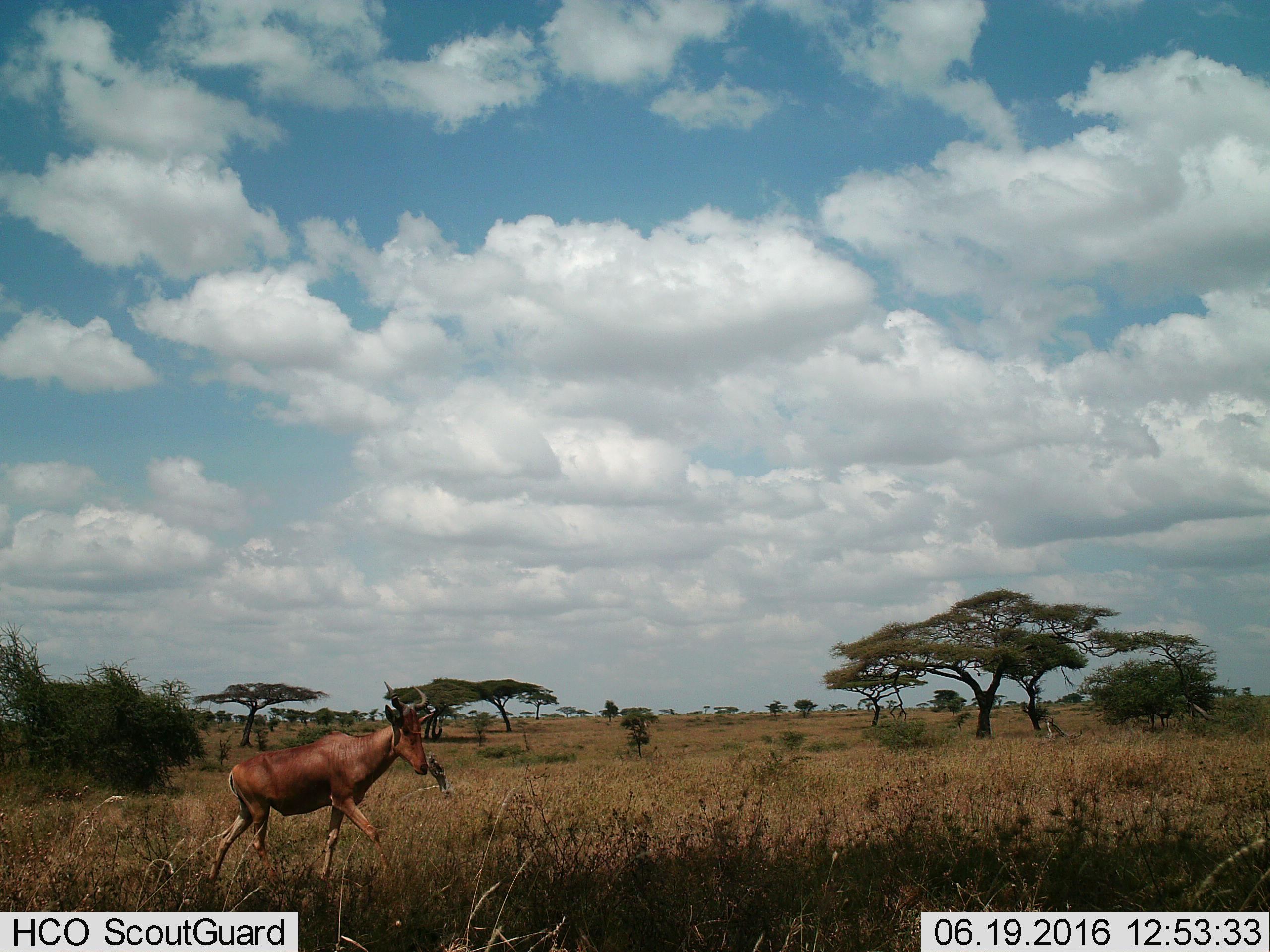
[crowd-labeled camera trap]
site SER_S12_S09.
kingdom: Animalia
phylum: Chordata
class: Mammalia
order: Artiodactyla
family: Bovidae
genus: Alcelaphus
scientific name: Alcelaphus buselaphus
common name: hartebeest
Hartebeest (Alcelaphus buselaphus), count 1. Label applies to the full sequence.